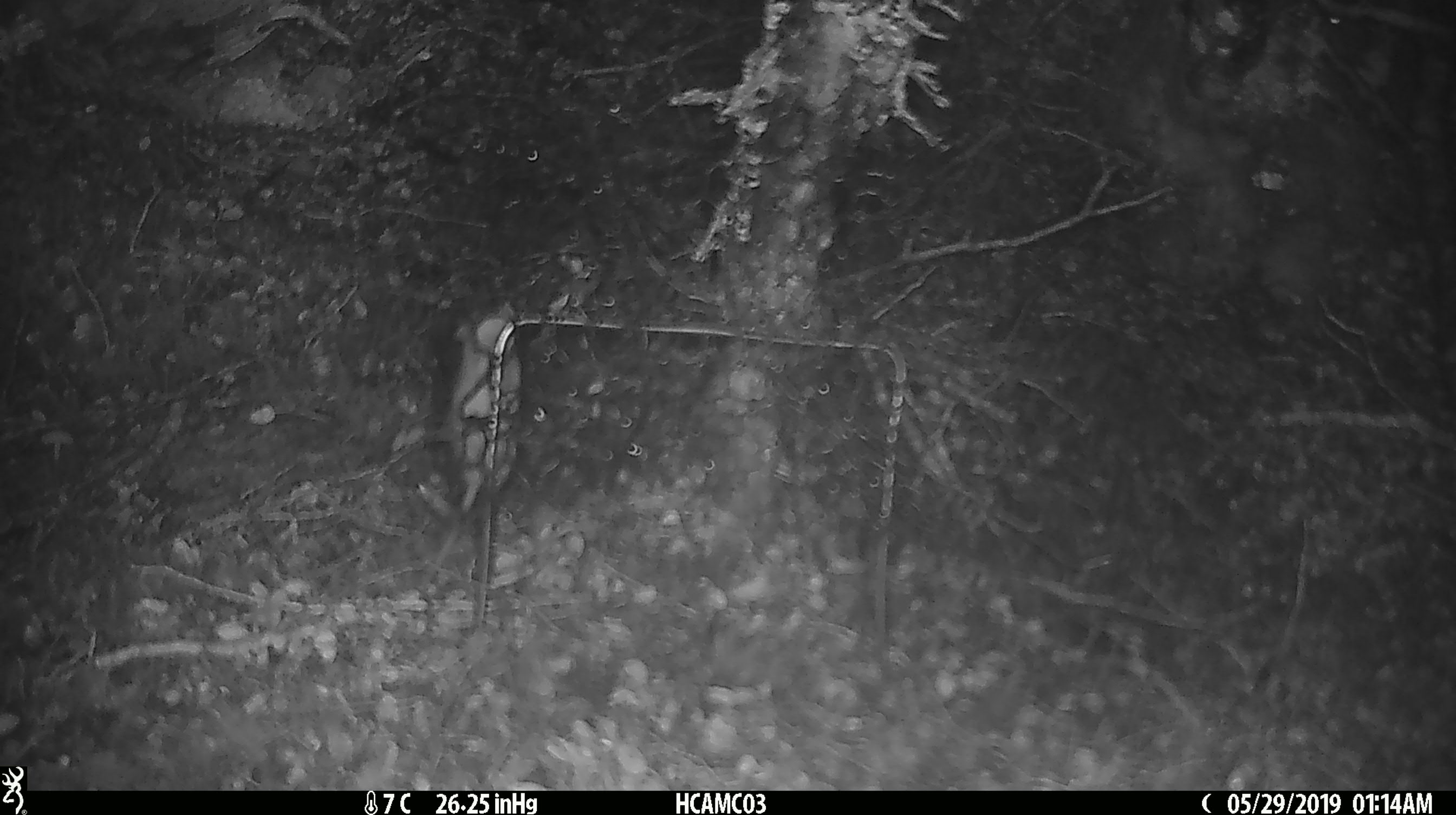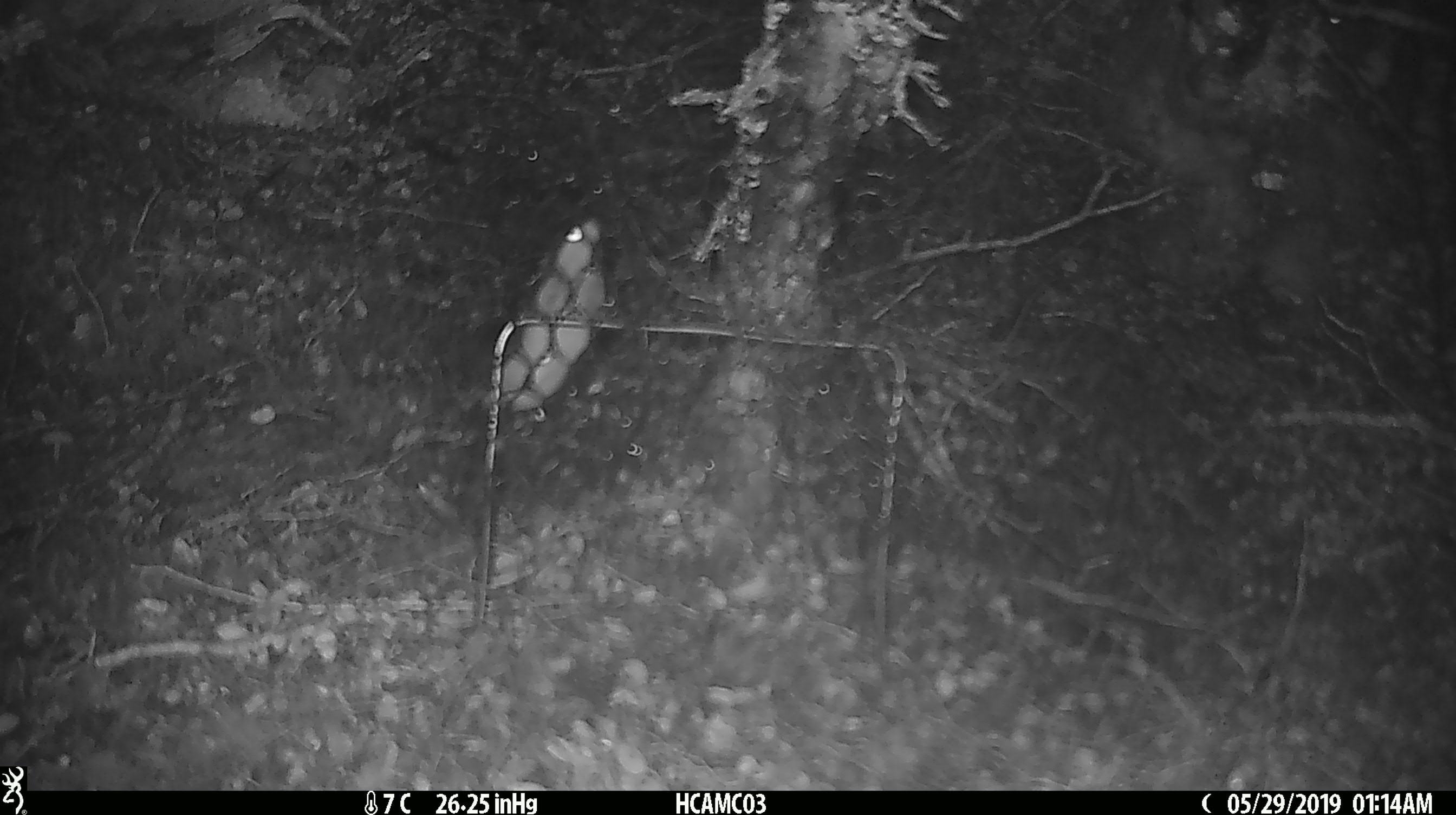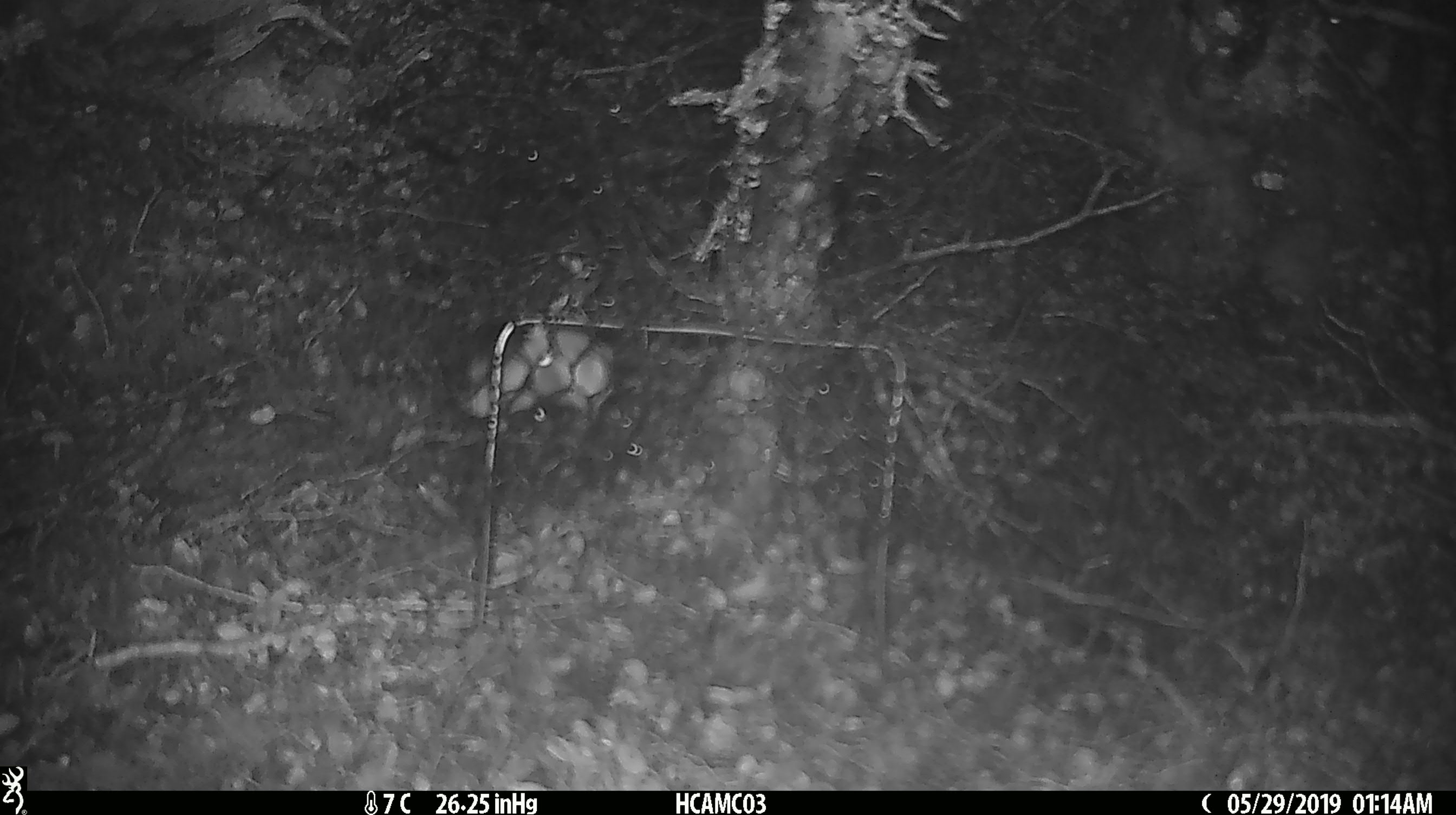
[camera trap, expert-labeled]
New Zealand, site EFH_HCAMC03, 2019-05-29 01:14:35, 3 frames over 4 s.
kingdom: Animalia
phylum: Chordata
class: Mammalia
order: Rodentia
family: Muridae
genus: Mus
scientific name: Mus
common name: mouse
Mouse (Mus).